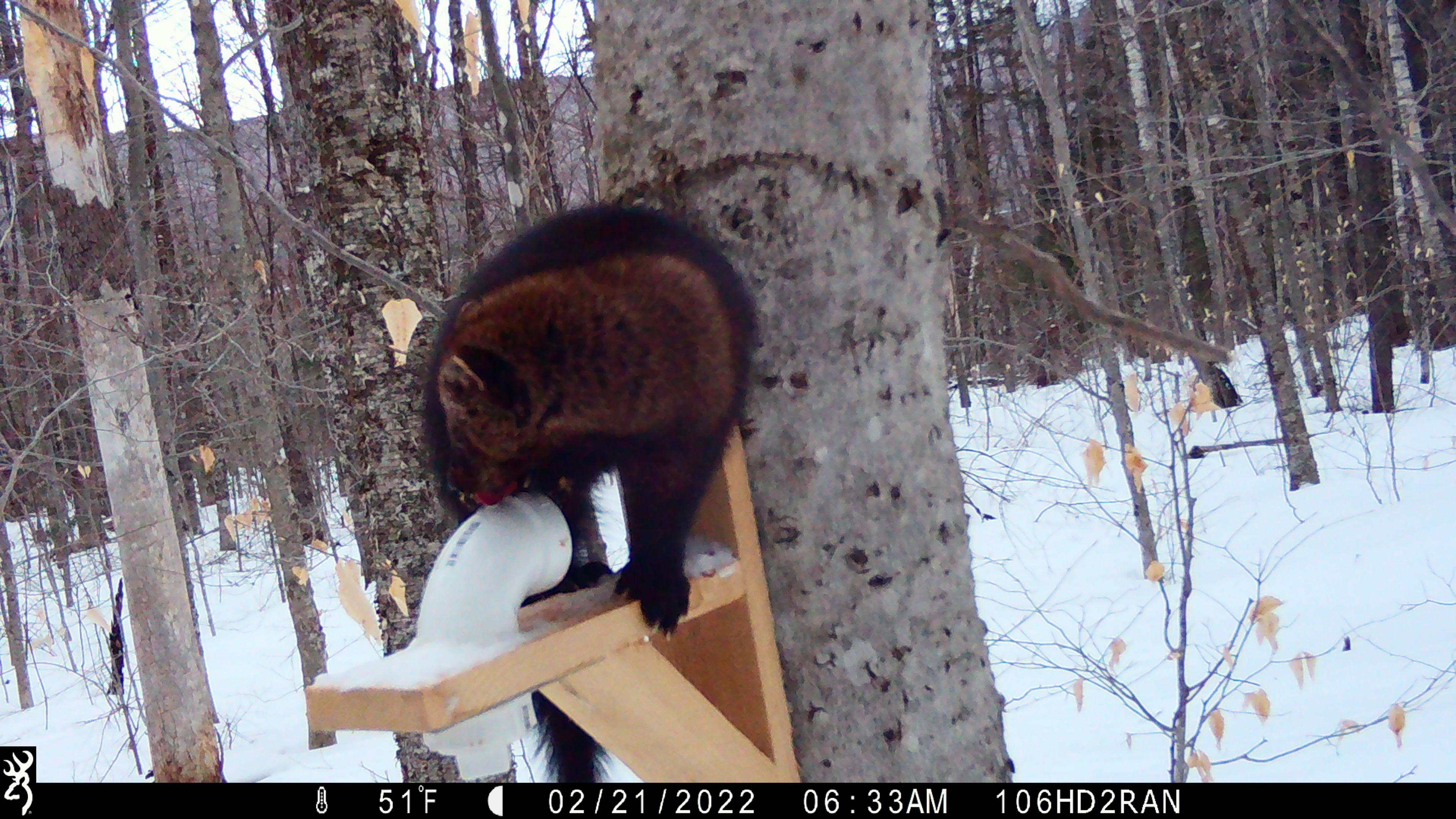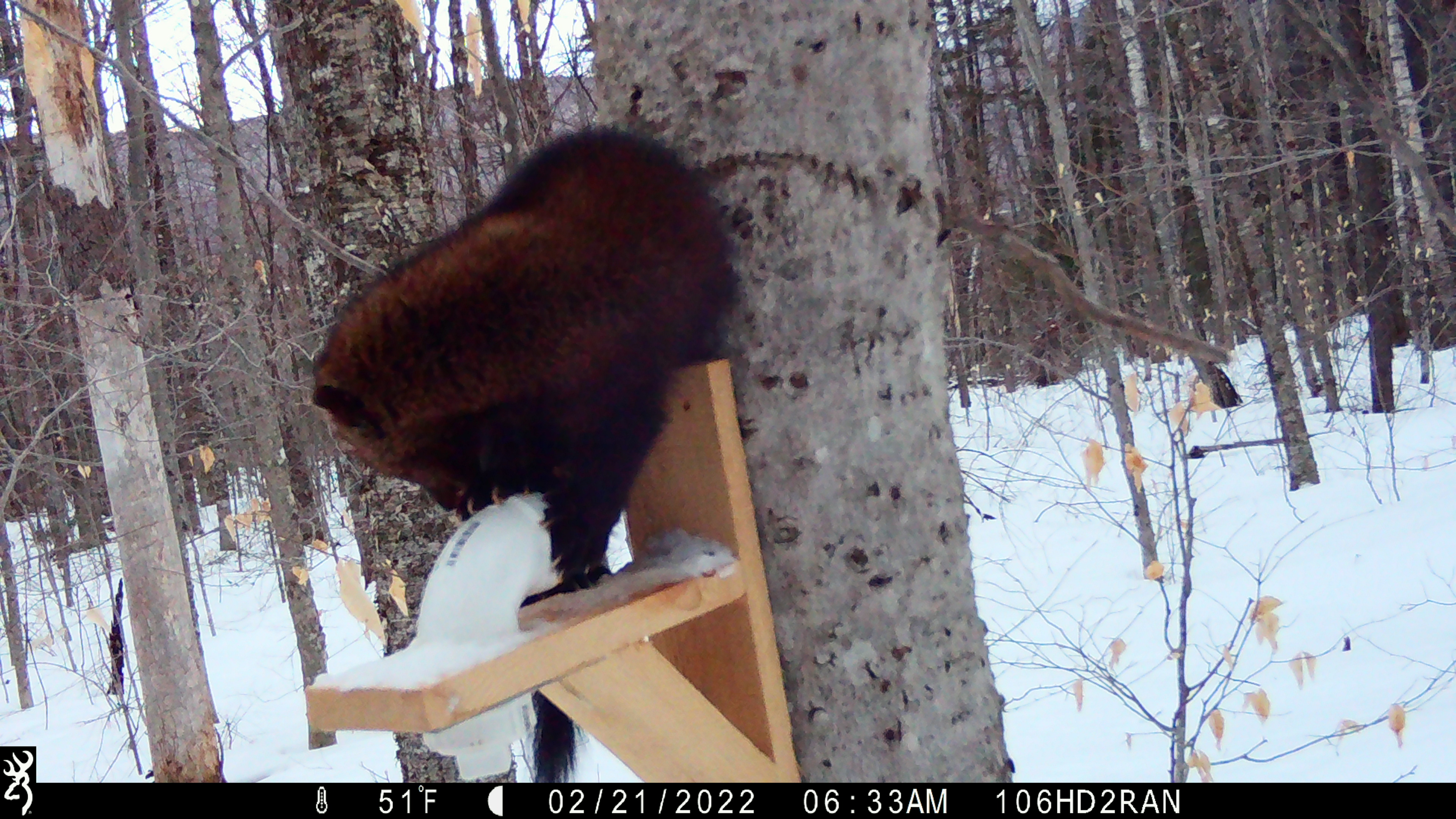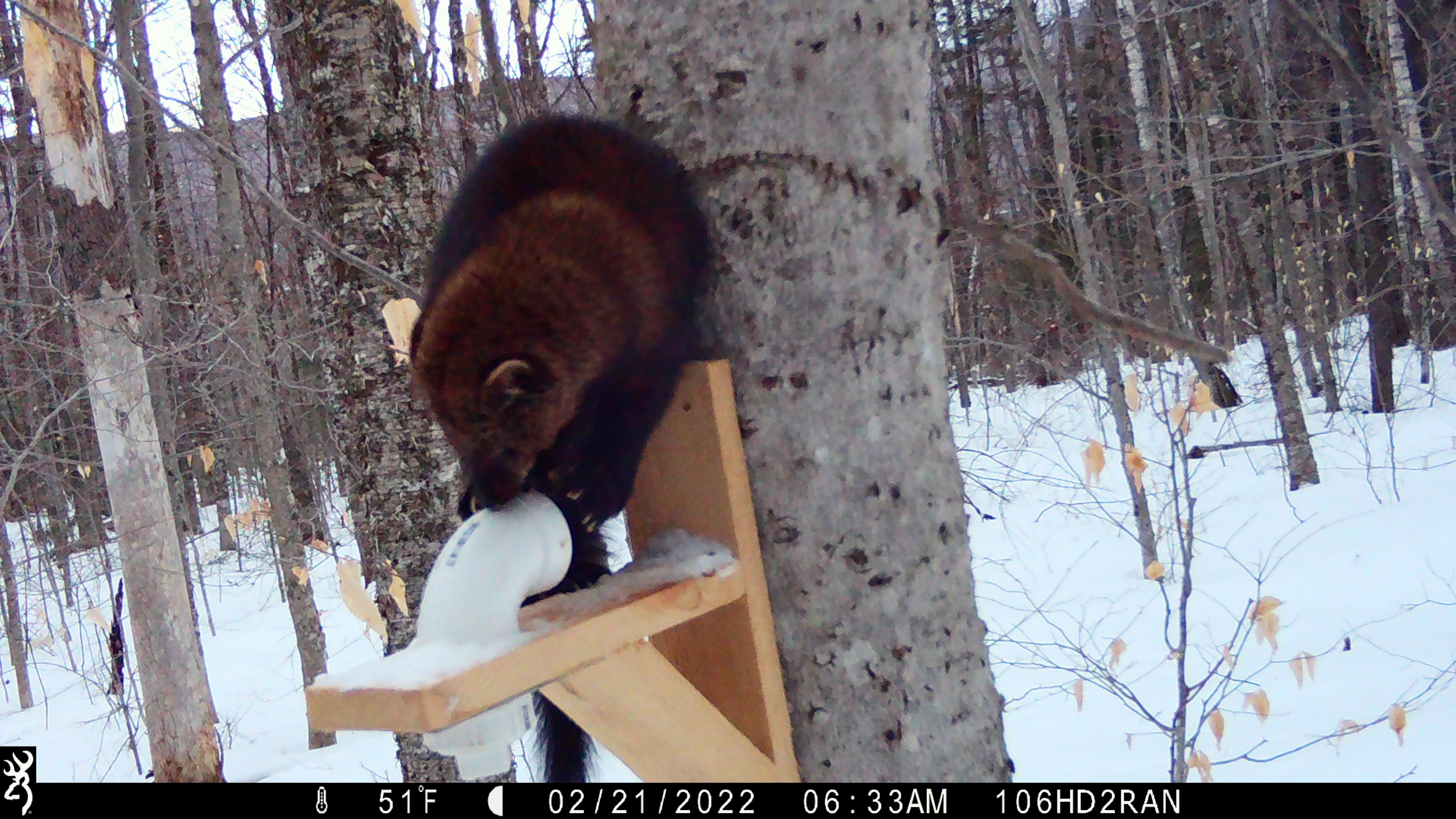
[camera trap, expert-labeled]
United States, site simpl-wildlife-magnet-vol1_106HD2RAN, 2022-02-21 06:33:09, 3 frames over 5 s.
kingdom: Animalia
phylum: Chordata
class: Mammalia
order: Carnivora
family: Mustelidae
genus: Pekania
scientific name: Pekania pennanti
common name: fisher